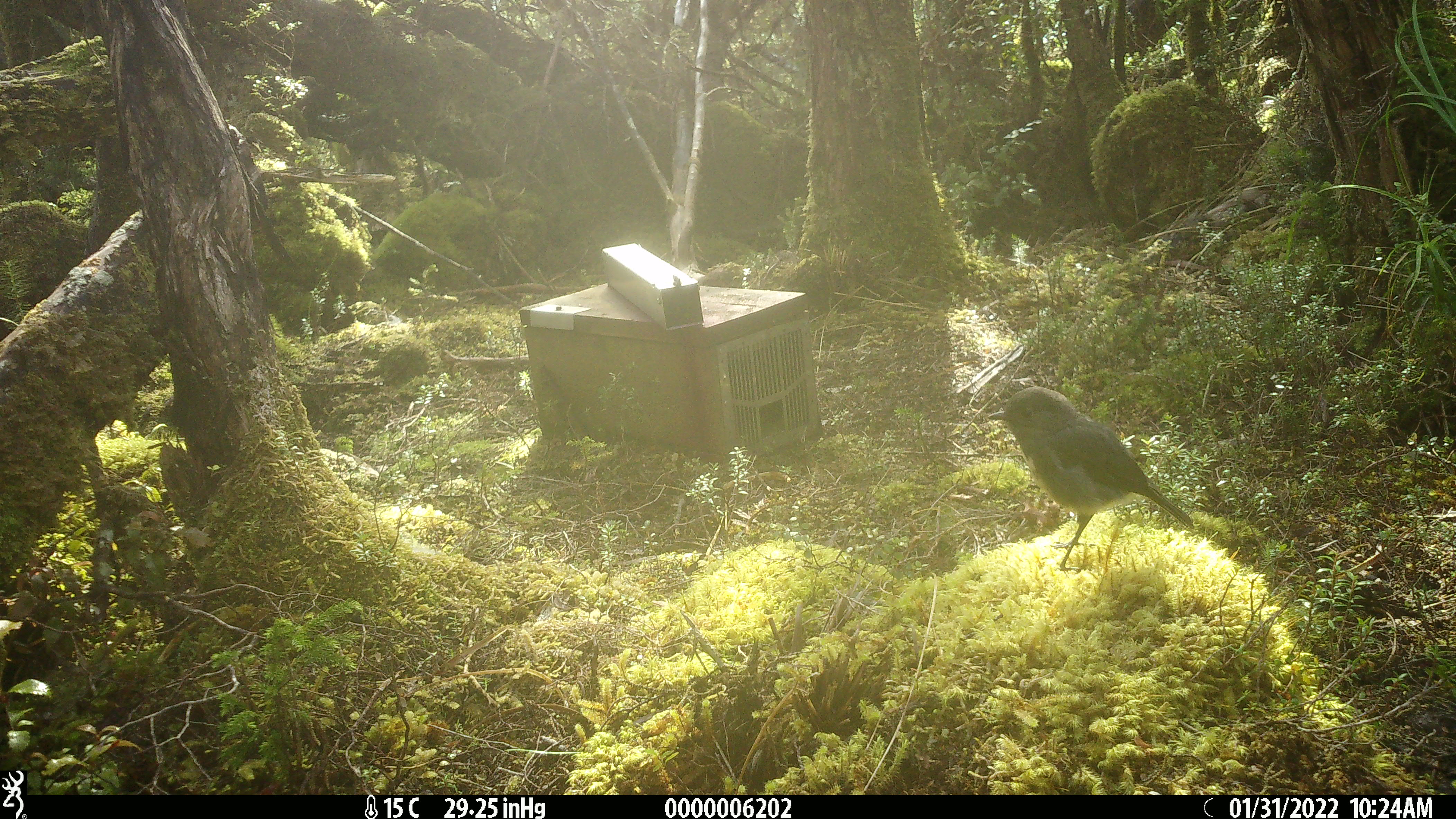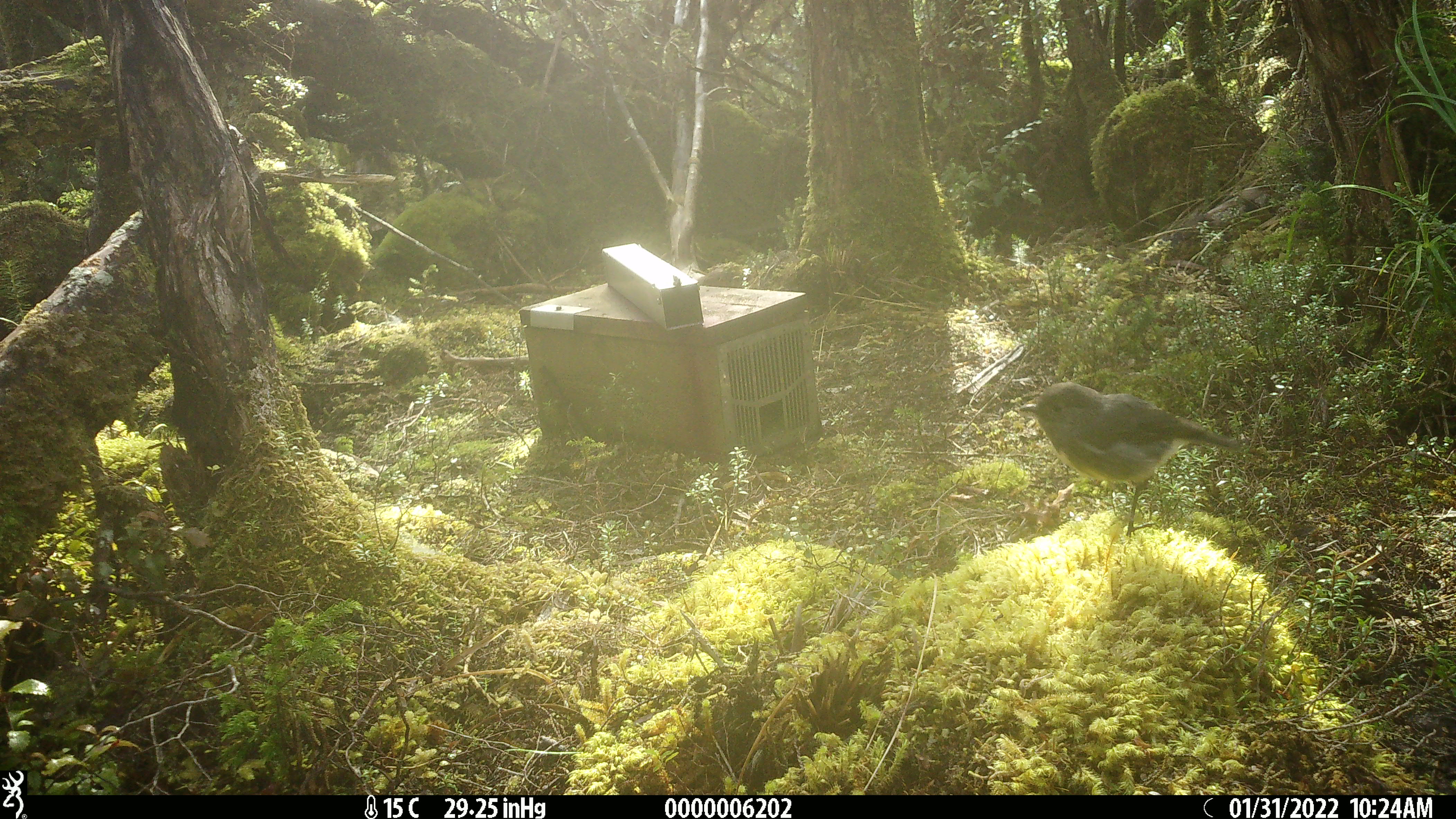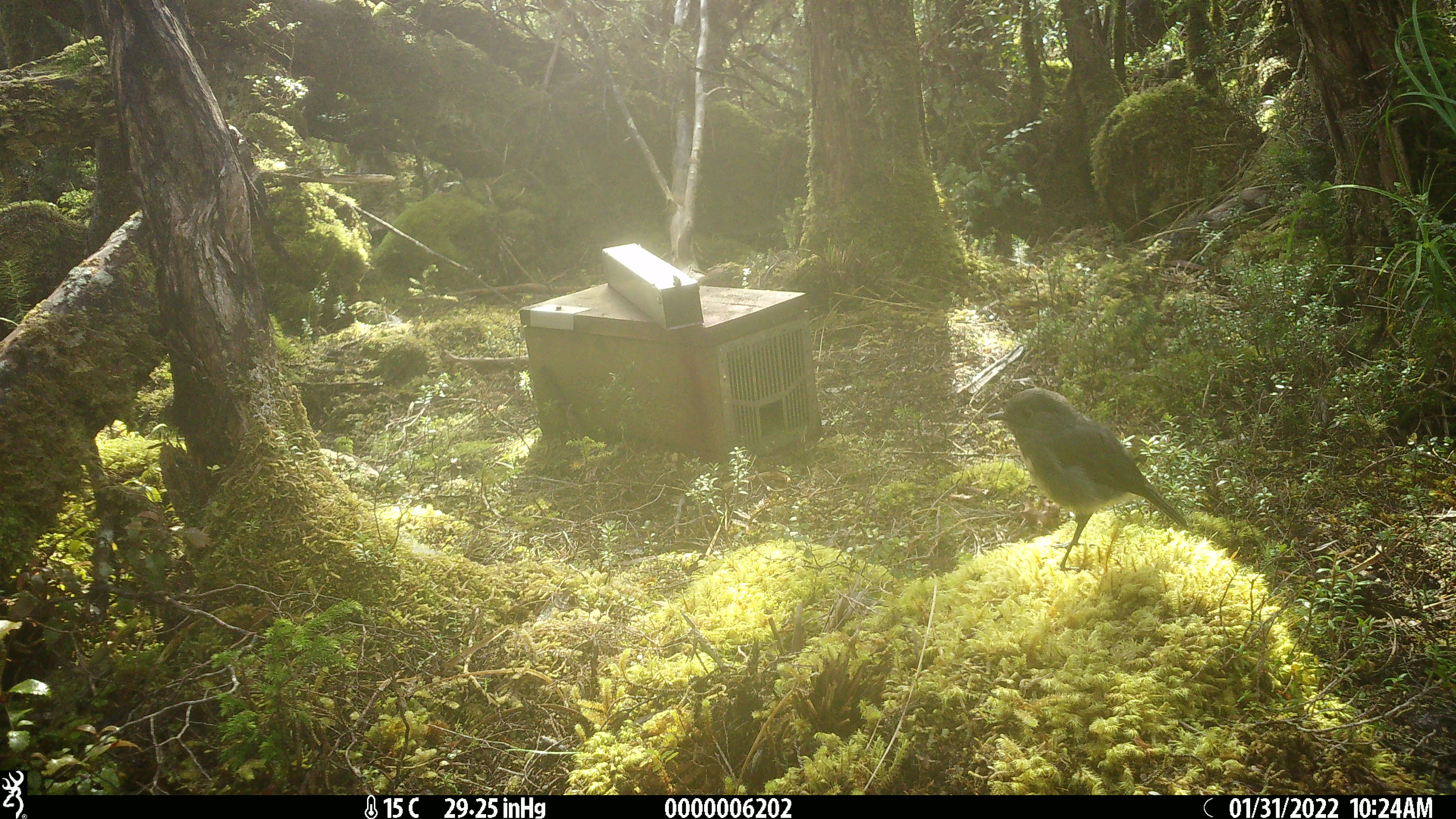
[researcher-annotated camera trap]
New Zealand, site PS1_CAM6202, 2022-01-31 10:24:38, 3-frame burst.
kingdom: Animalia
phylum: Chordata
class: Aves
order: Passeriformes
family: Petroicidae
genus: Petroica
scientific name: Petroica australis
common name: new zealand robin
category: robin